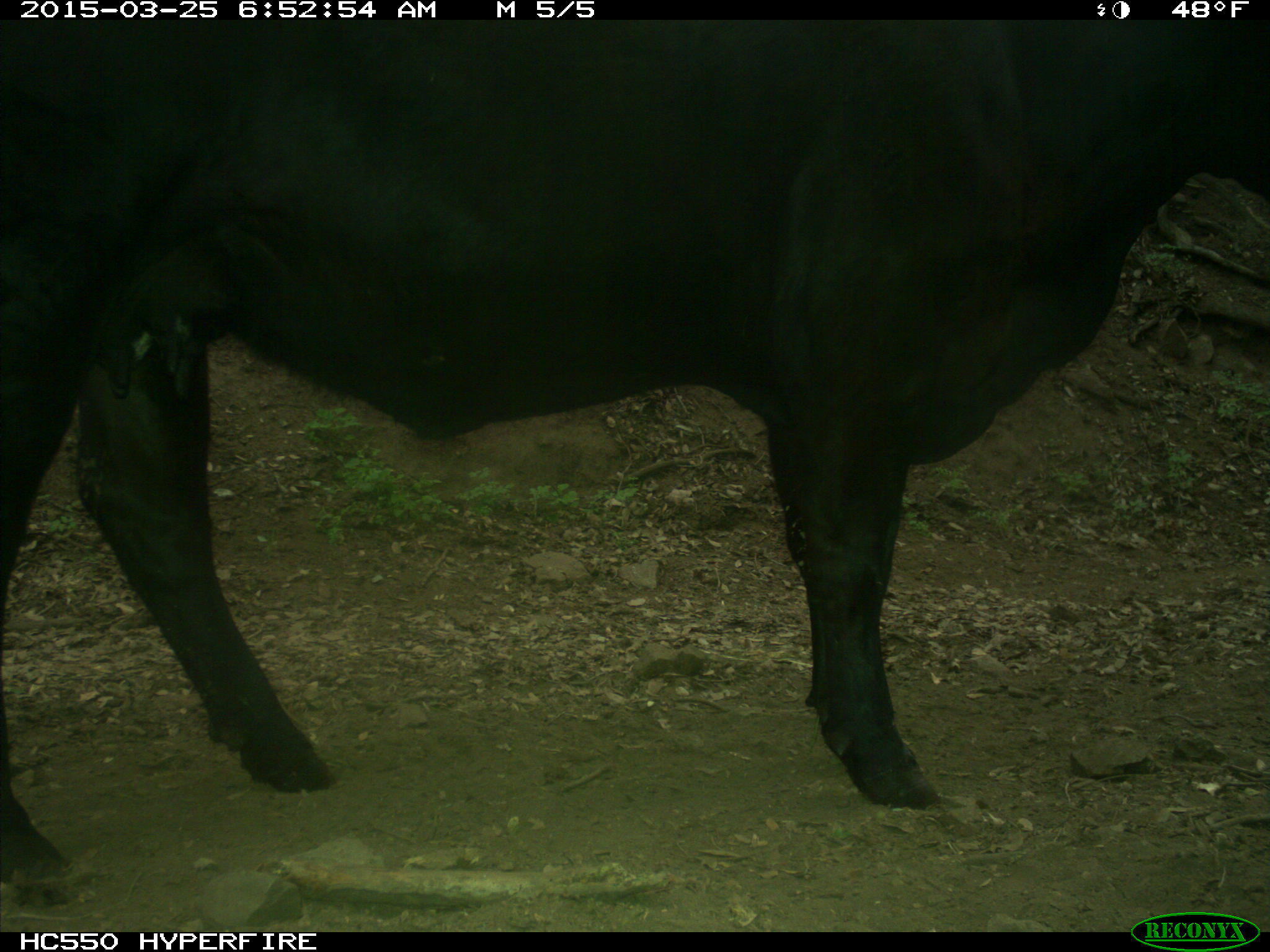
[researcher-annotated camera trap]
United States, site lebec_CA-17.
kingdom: Animalia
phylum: Chordata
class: Mammalia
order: Artiodactyla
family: Bovidae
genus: Bos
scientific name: Bos taurus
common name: domestic cow